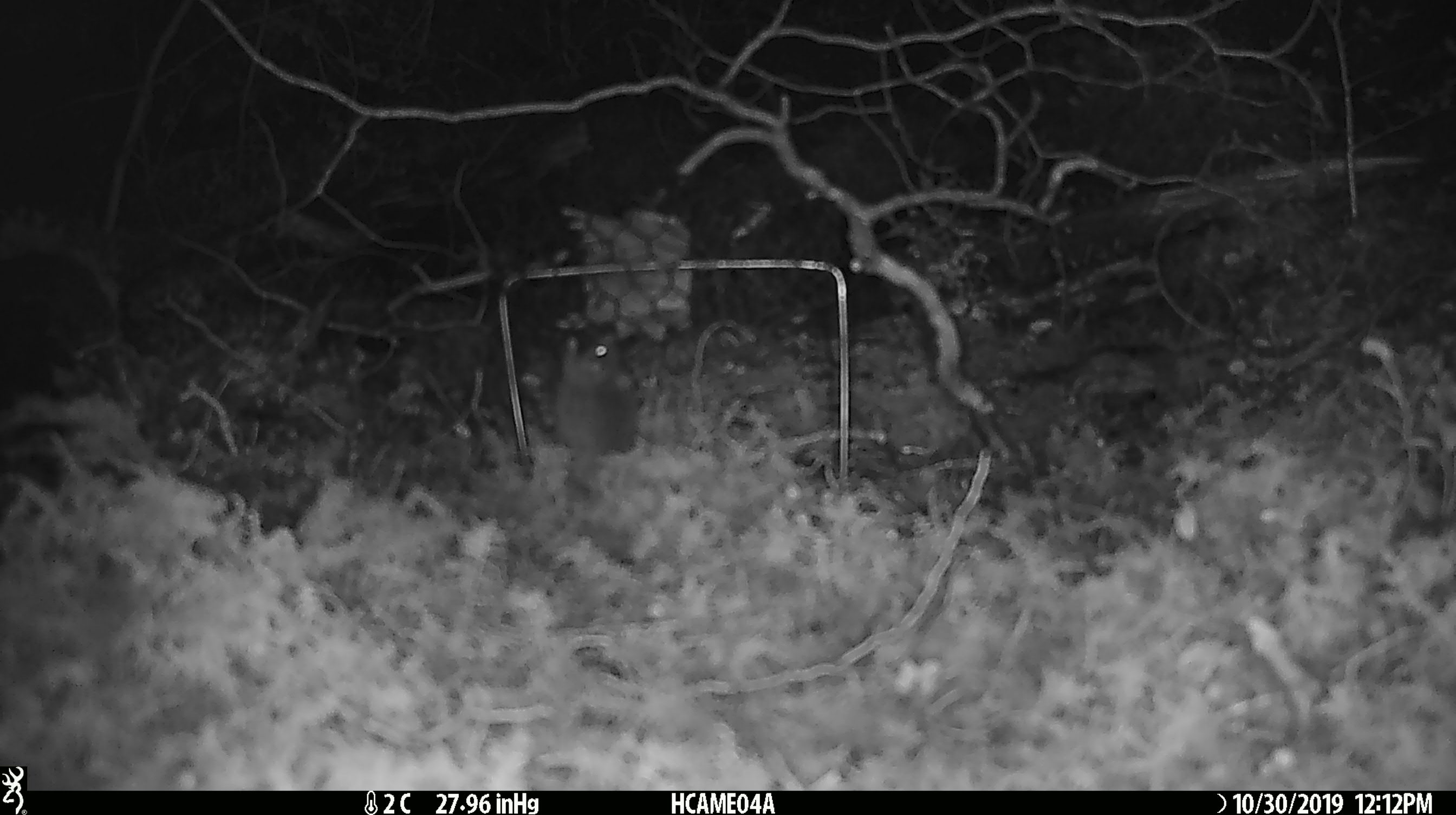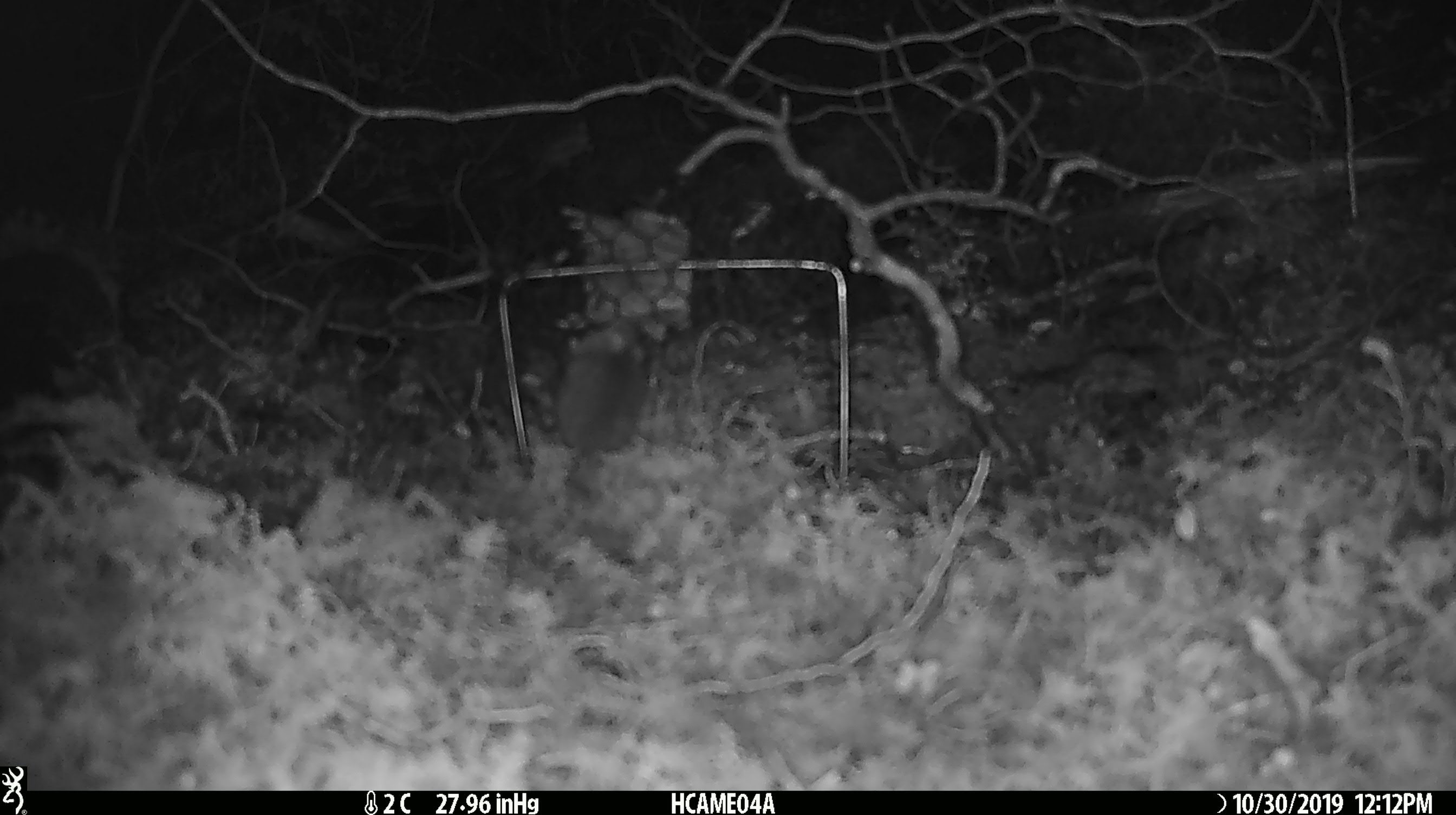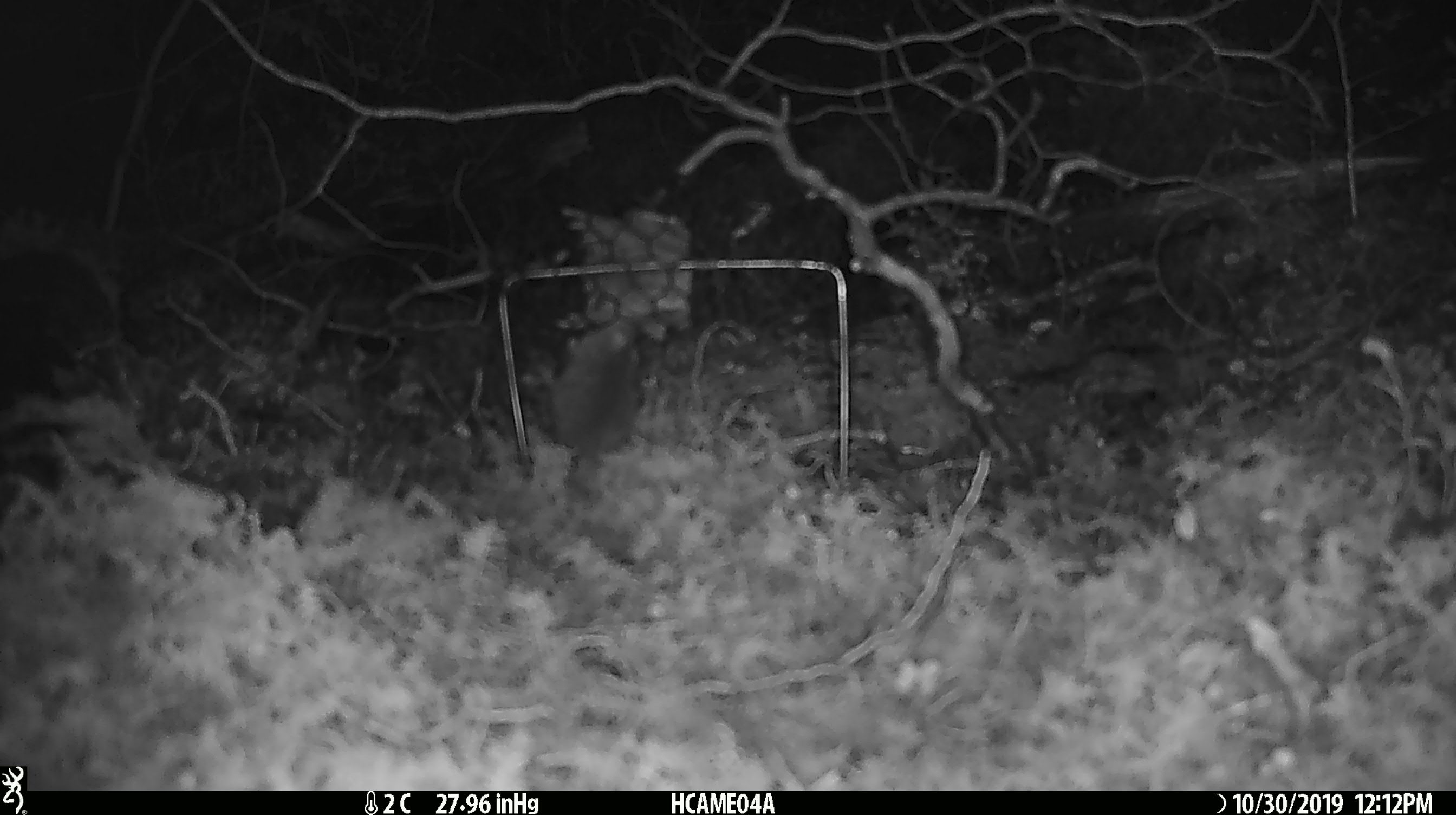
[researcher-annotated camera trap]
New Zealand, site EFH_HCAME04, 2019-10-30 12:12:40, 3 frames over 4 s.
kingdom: Animalia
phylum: Chordata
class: Mammalia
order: Rodentia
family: Muridae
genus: Mus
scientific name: Mus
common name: mouse